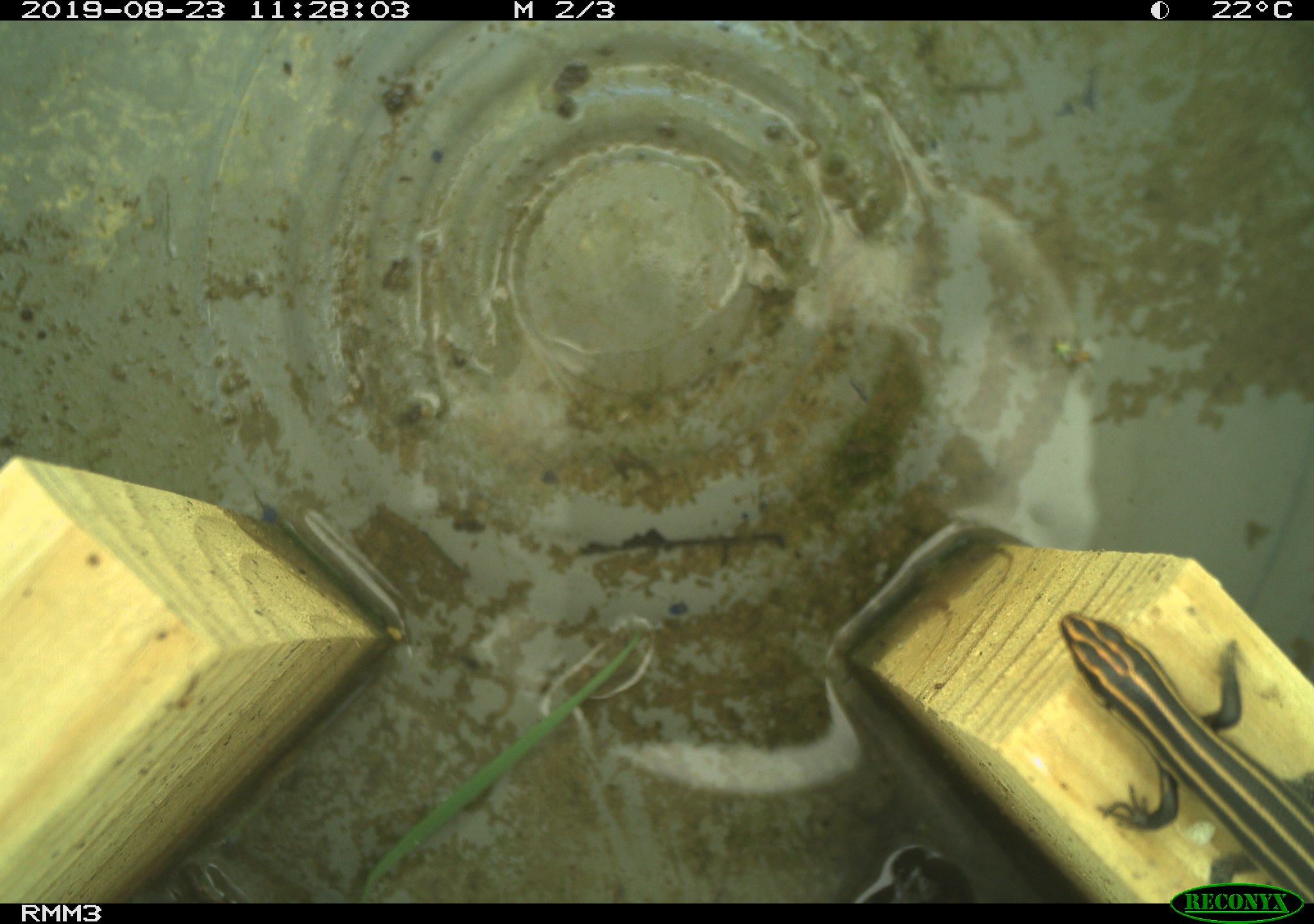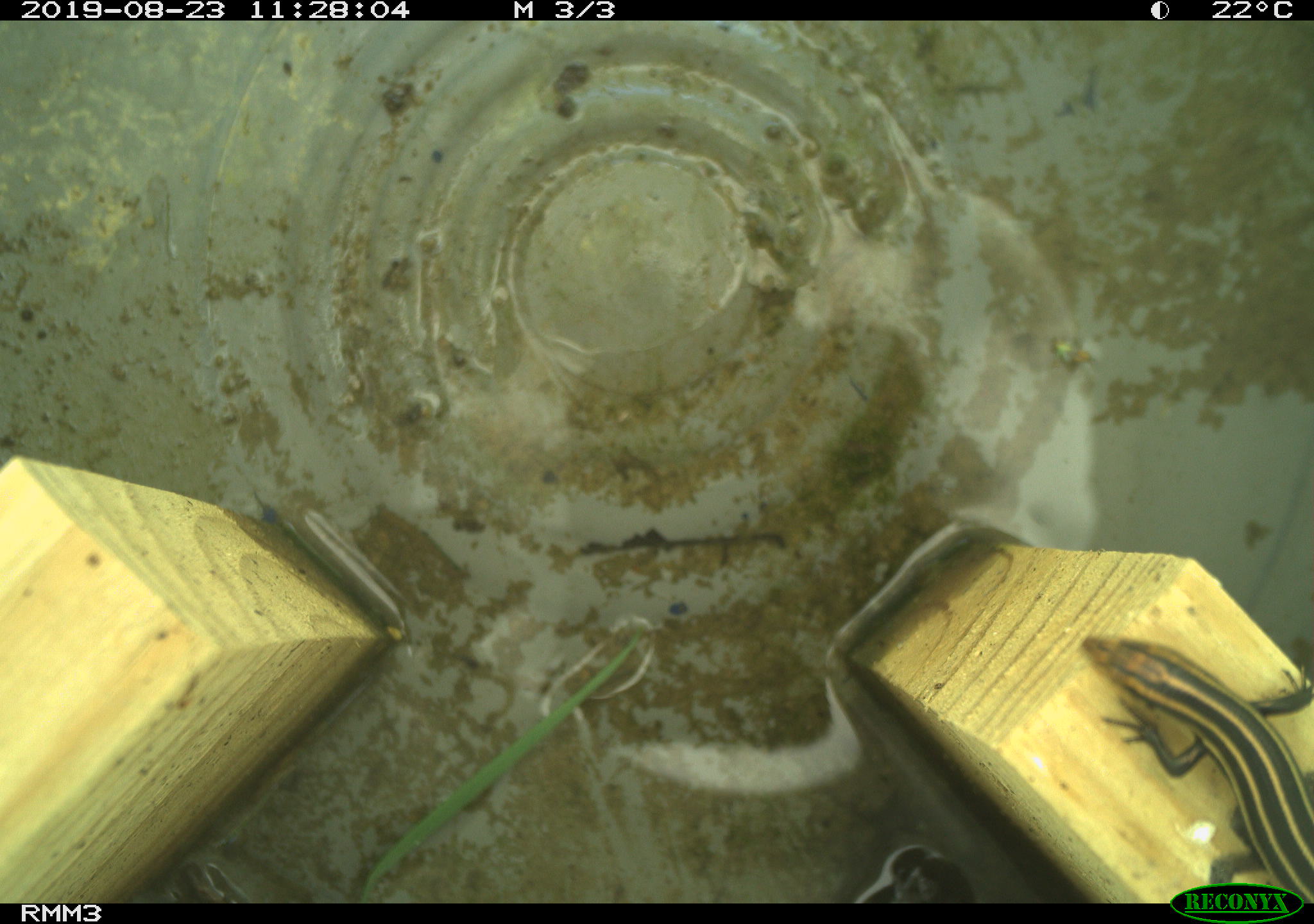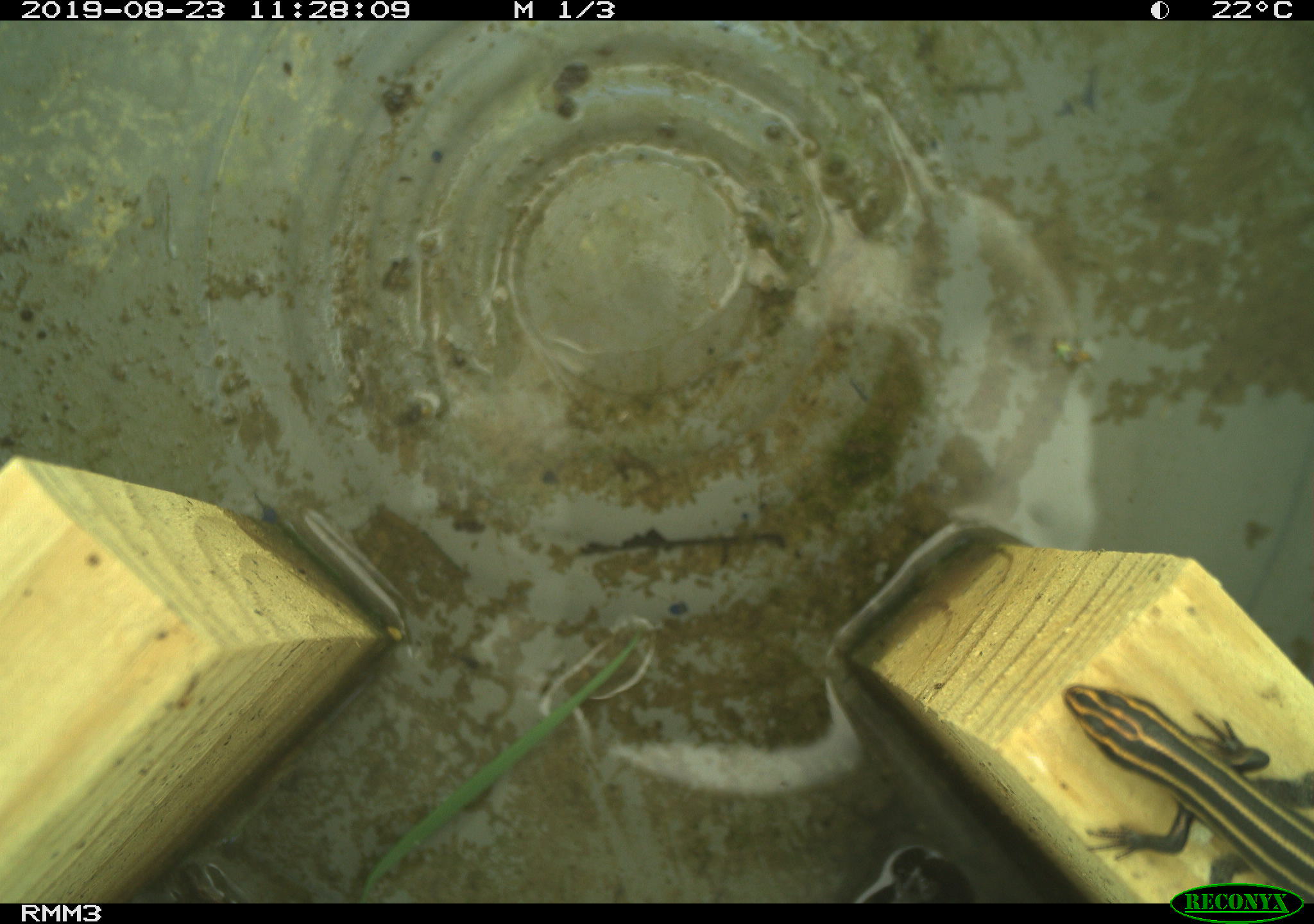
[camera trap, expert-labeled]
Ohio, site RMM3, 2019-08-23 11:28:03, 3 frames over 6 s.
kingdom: Animalia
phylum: Chordata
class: Reptilia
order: Squamata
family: Scincidae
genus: Plestiodon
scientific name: Plestiodon fasciatus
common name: common five-lined skink